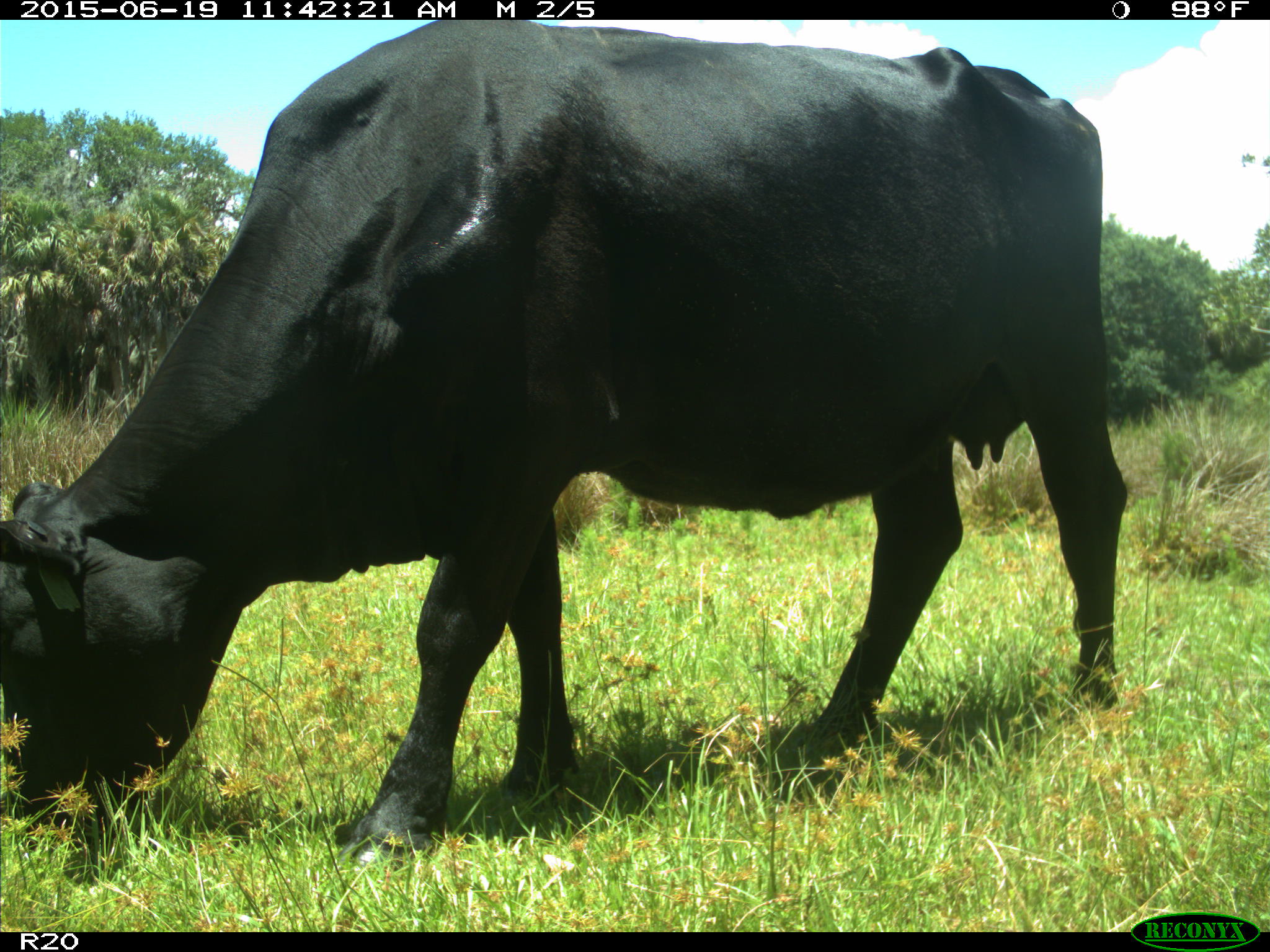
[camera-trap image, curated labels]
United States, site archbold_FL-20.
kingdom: Animalia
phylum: Chordata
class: Mammalia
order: Artiodactyla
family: Bovidae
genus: Bos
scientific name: Bos taurus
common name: domestic cow